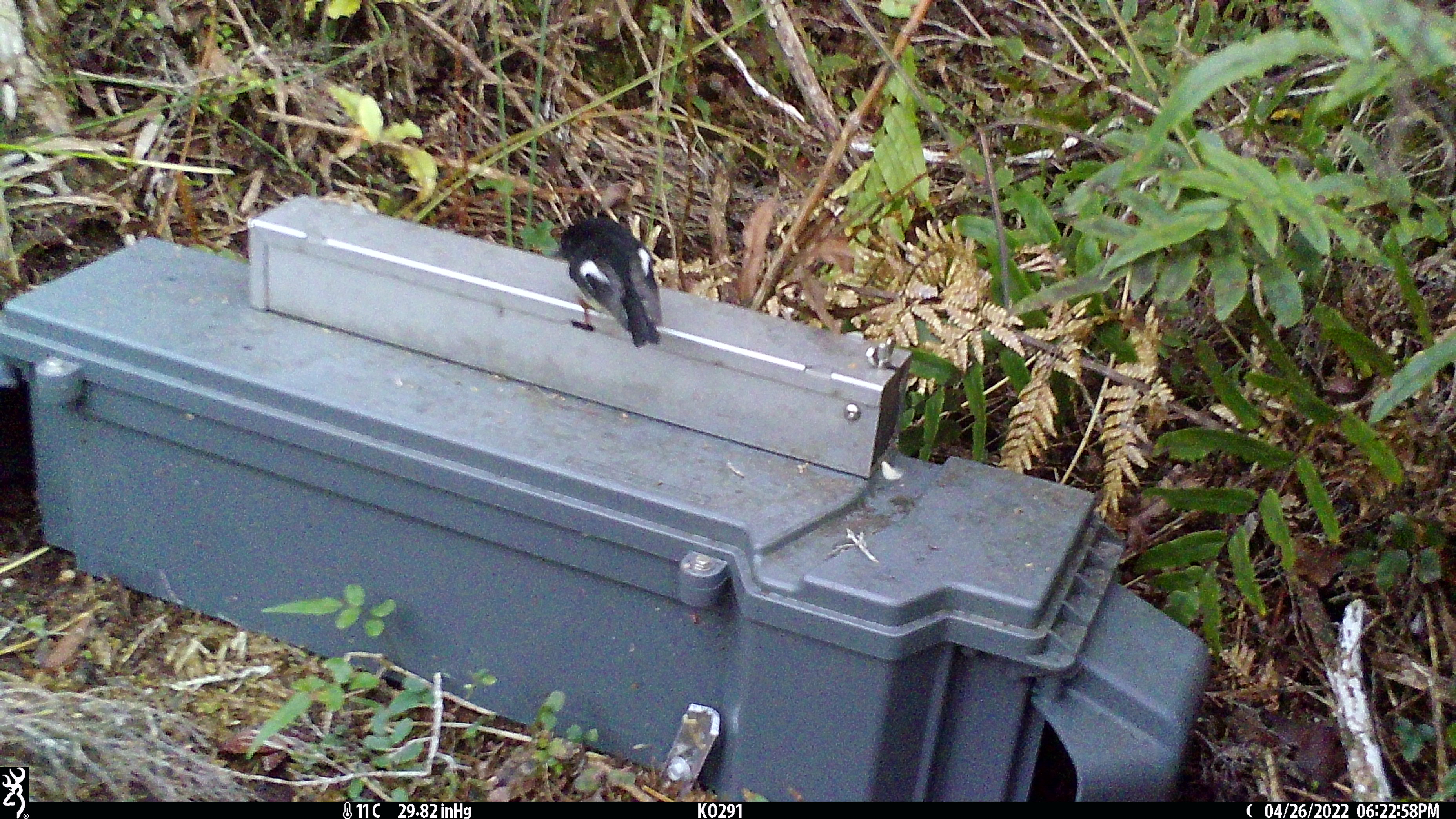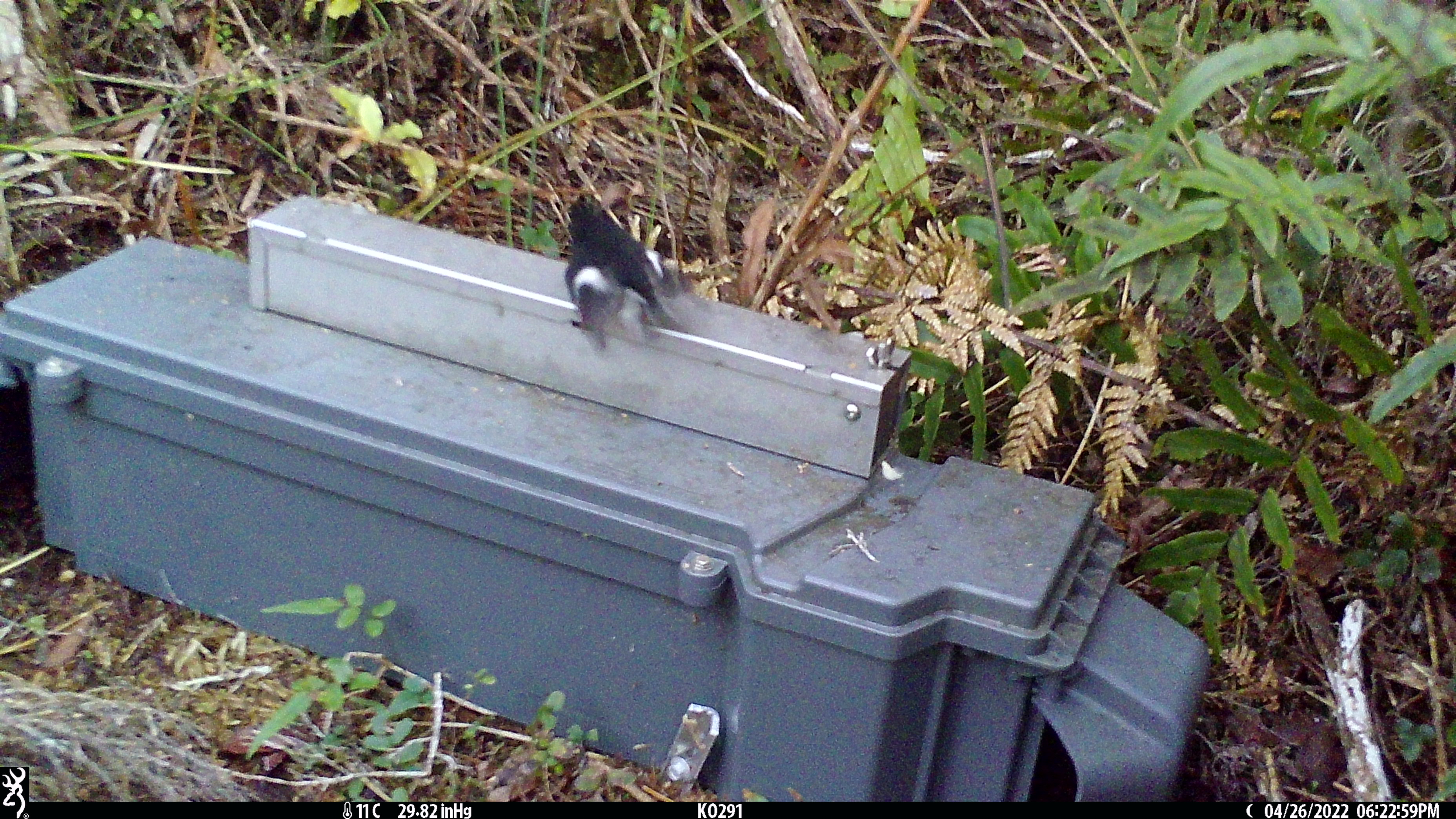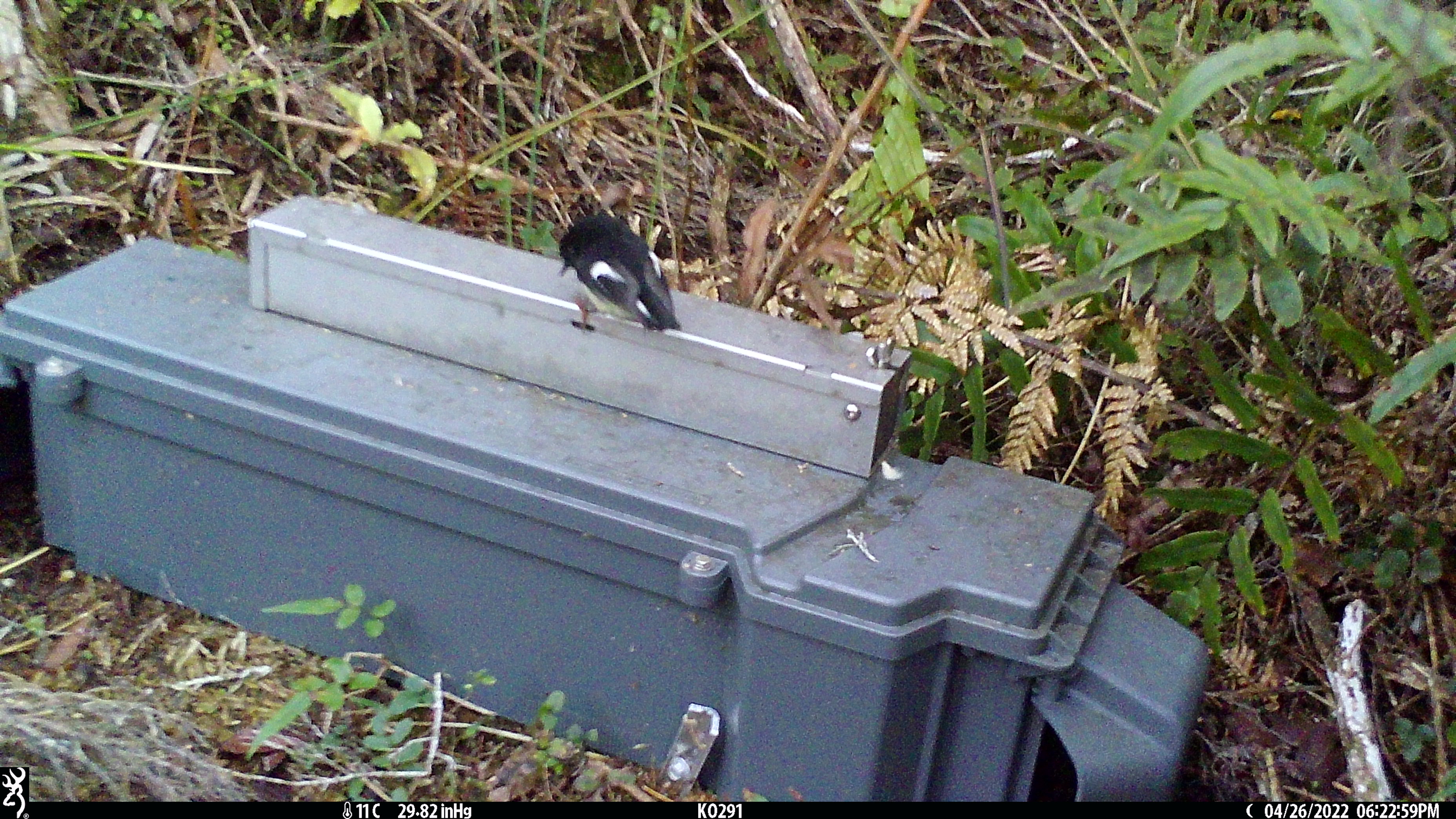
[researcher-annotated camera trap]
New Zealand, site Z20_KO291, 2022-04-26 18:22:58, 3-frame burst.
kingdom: Animalia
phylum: Chordata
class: Aves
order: Passeriformes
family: Petroicidae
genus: Petroica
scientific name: Petroica macrocephala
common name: tomtit